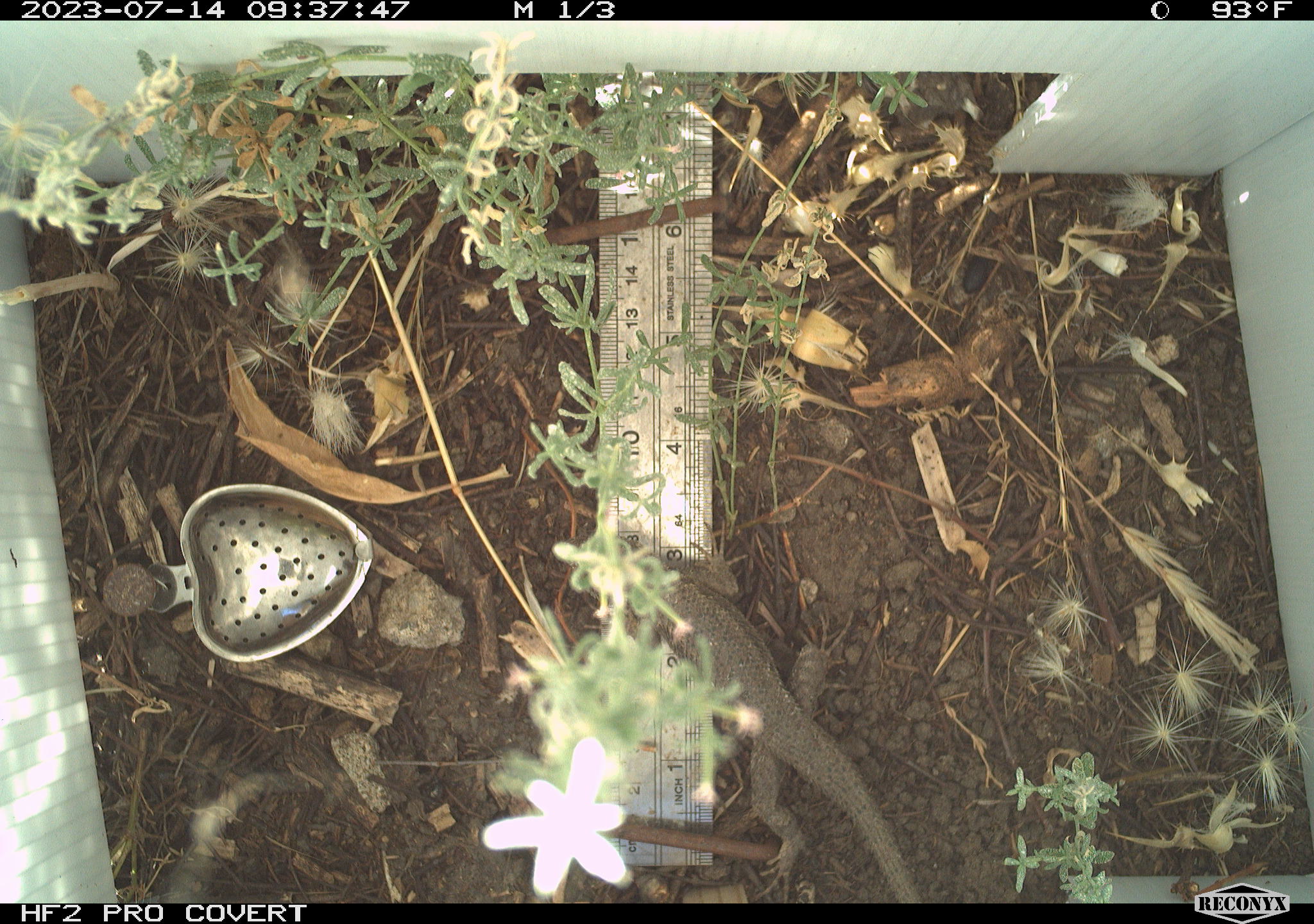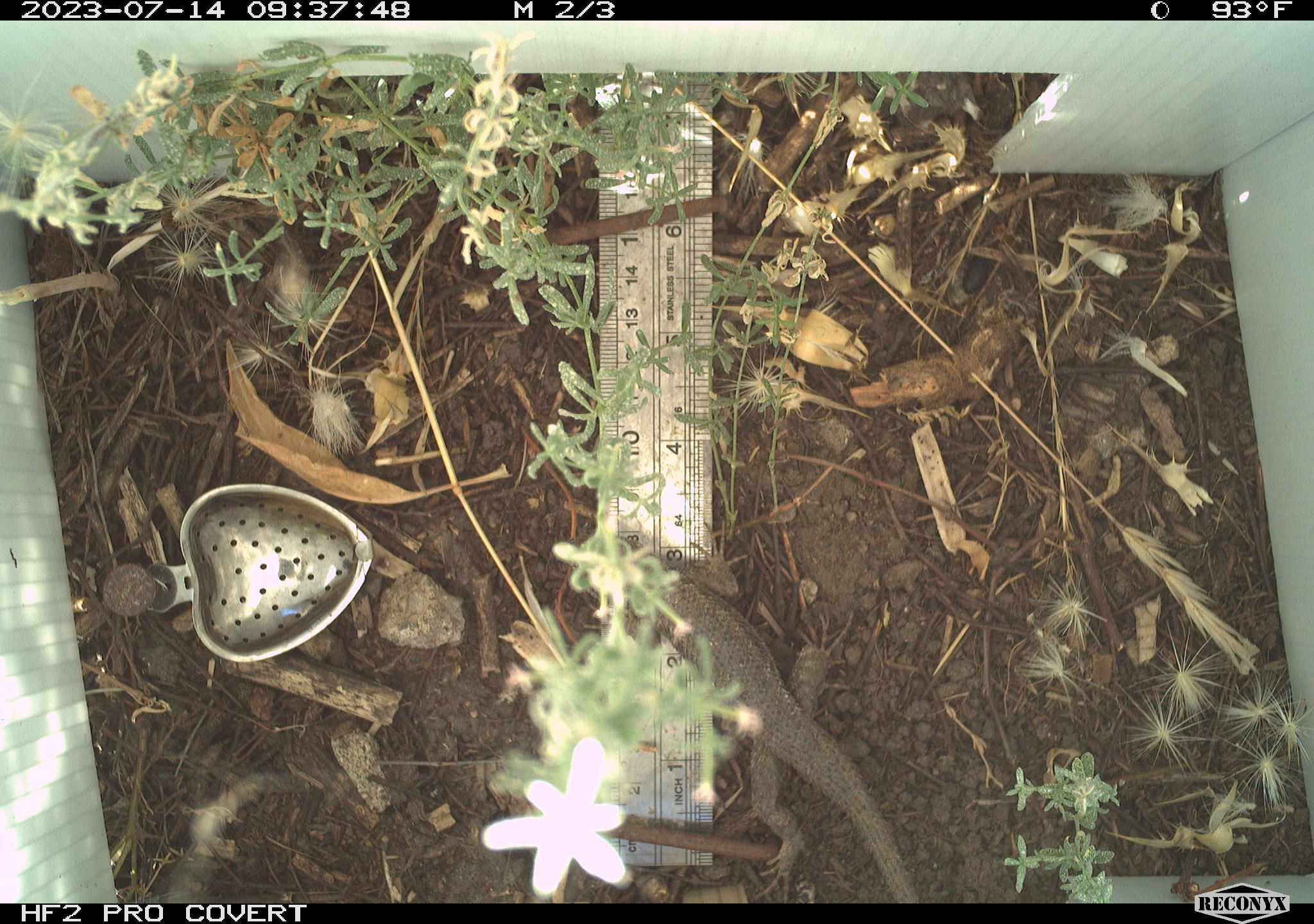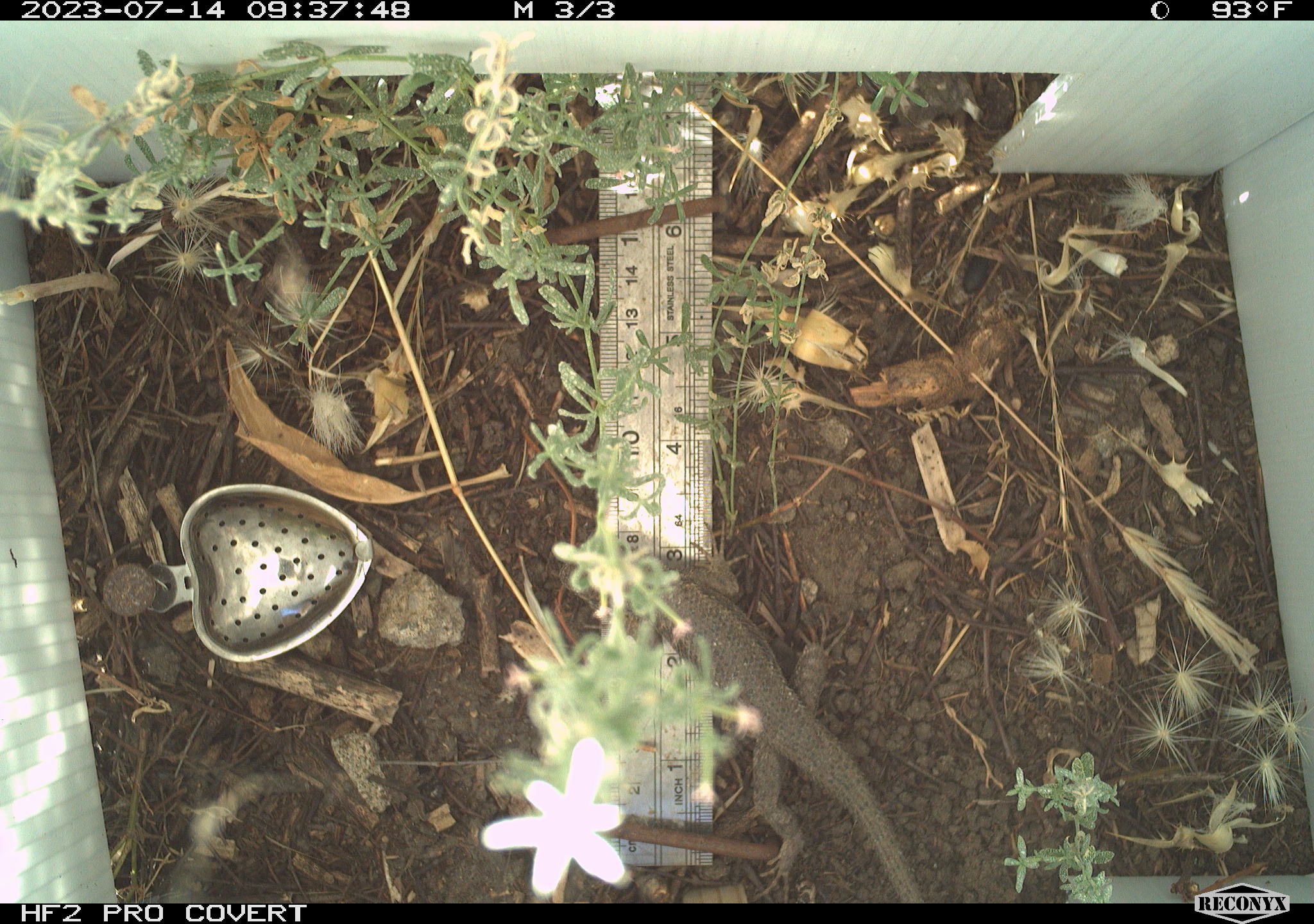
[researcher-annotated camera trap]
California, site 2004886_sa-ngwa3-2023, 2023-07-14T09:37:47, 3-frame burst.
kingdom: Animalia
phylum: Chordata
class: Reptilia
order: Squamata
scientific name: Squamata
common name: lizards and snakes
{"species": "lizards and snakes (Squamata)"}